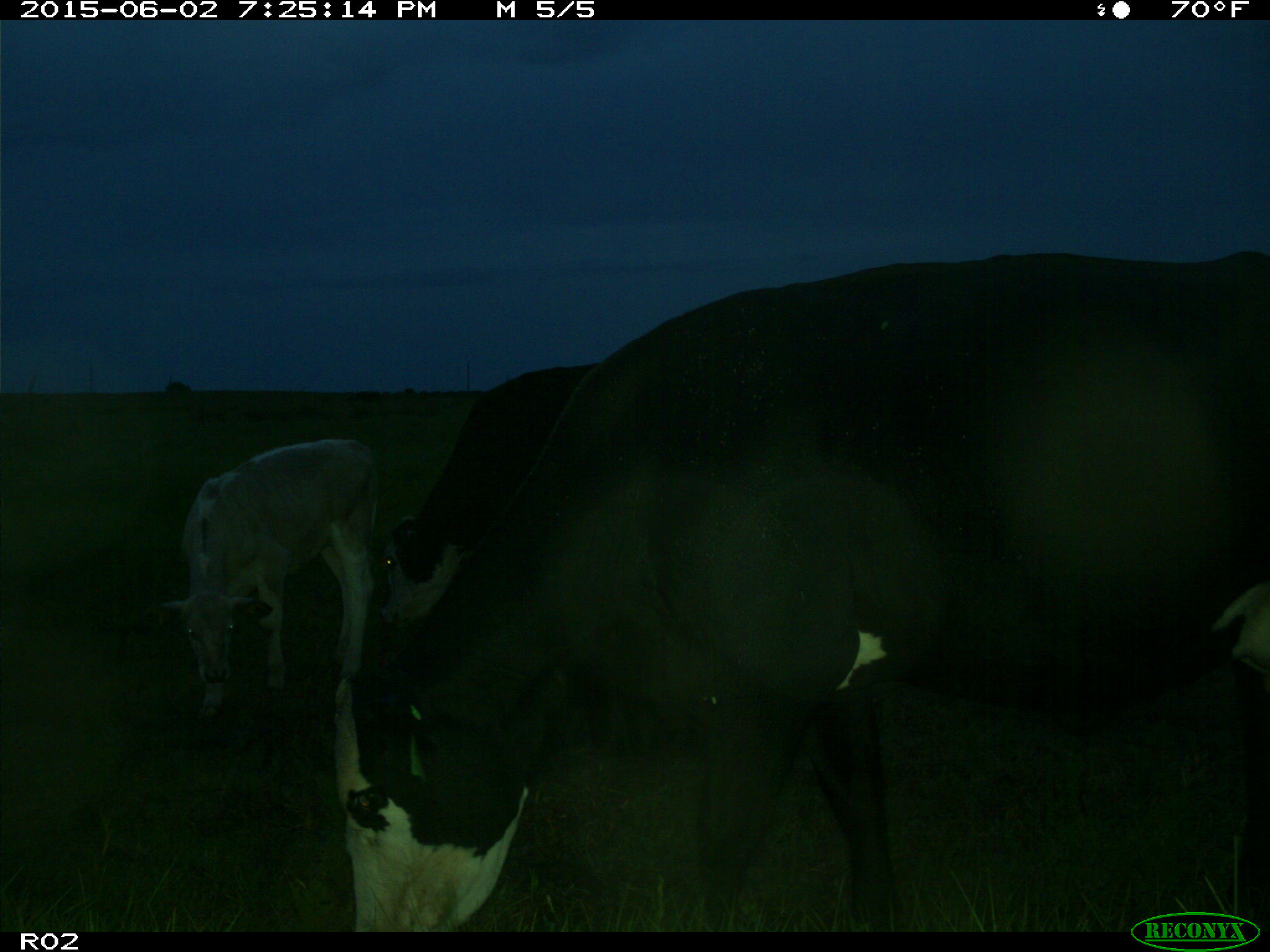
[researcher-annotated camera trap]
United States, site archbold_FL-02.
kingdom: Animalia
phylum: Chordata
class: Mammalia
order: Artiodactyla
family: Bovidae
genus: Bos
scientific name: Bos taurus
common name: domestic cow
Bos taurus (domestic cow).